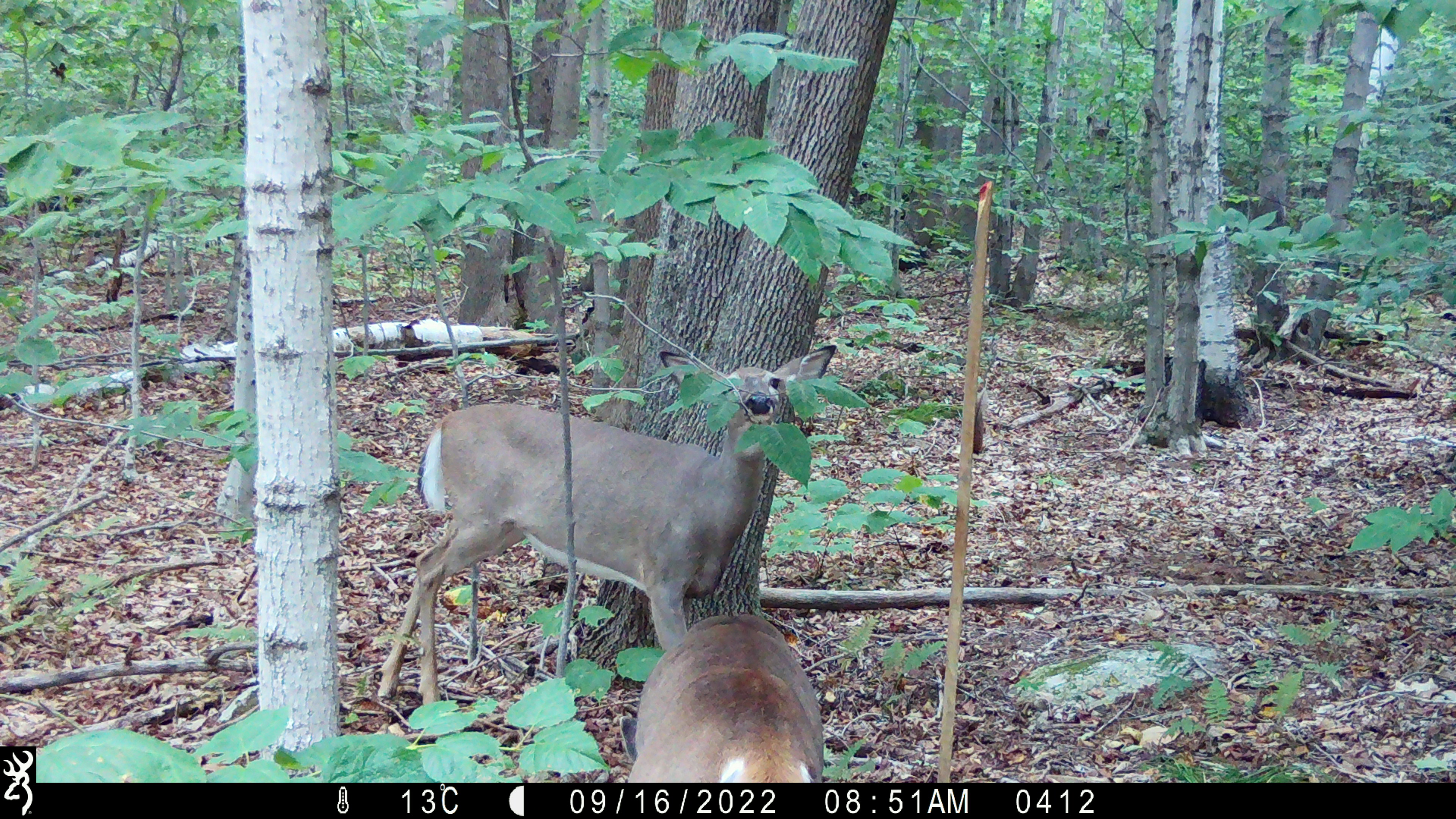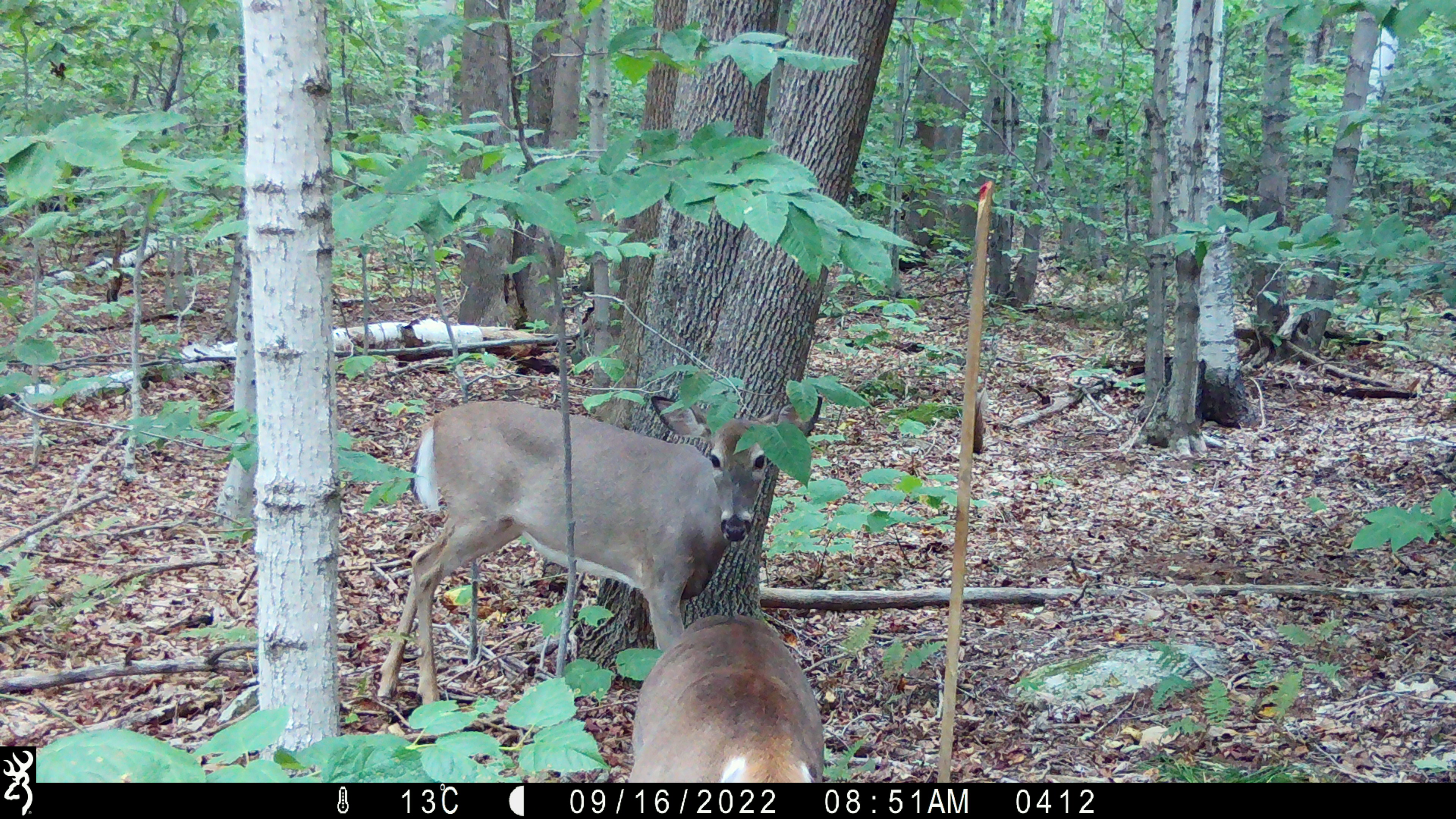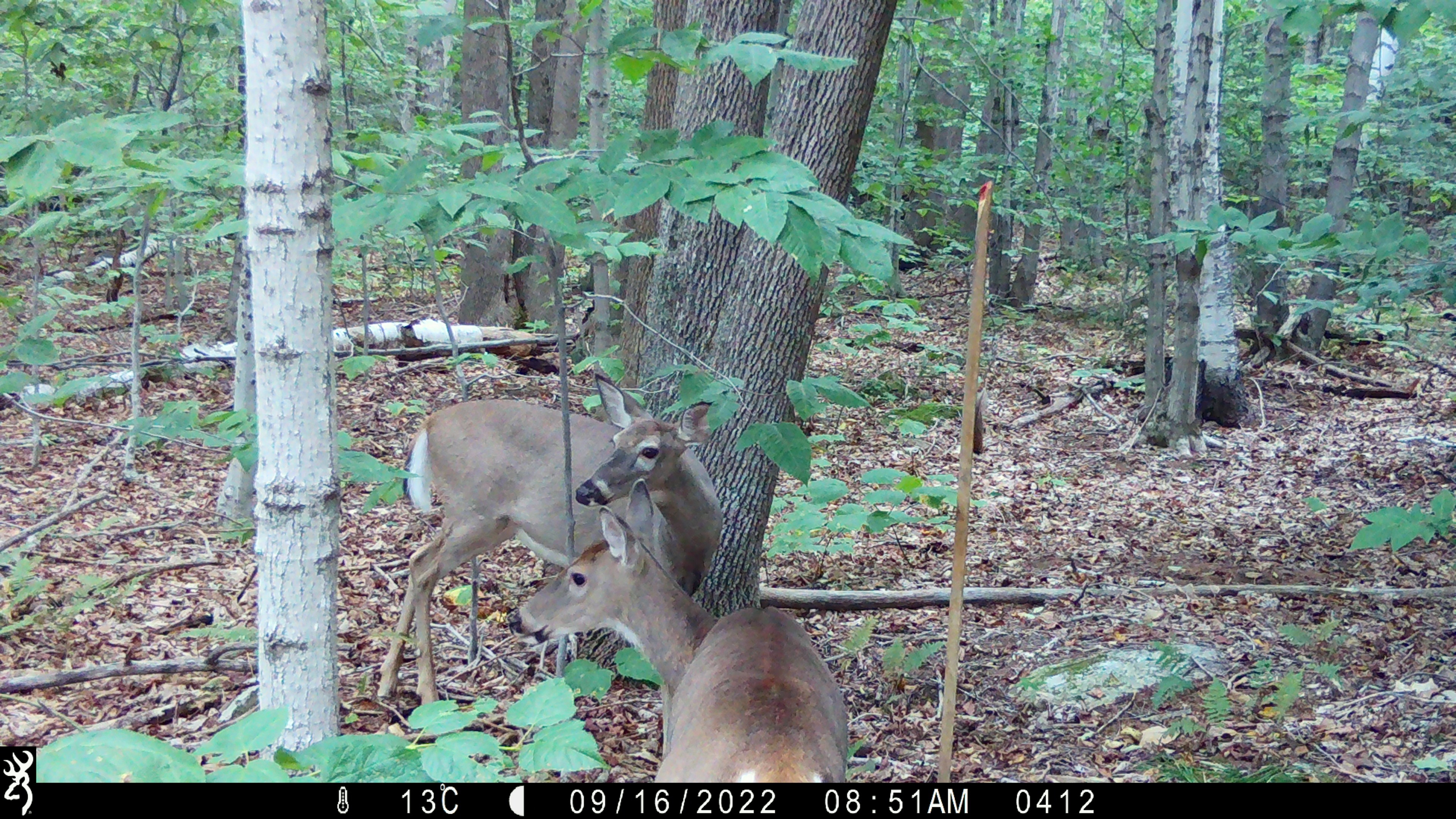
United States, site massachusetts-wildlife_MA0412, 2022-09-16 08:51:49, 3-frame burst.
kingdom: Animalia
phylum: Chordata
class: Mammalia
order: Artiodactyla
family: Cervidae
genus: Odocoileus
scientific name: Odocoileus virginianus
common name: white-tailed deer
White-tailed deer (Odocoileus virginianus).